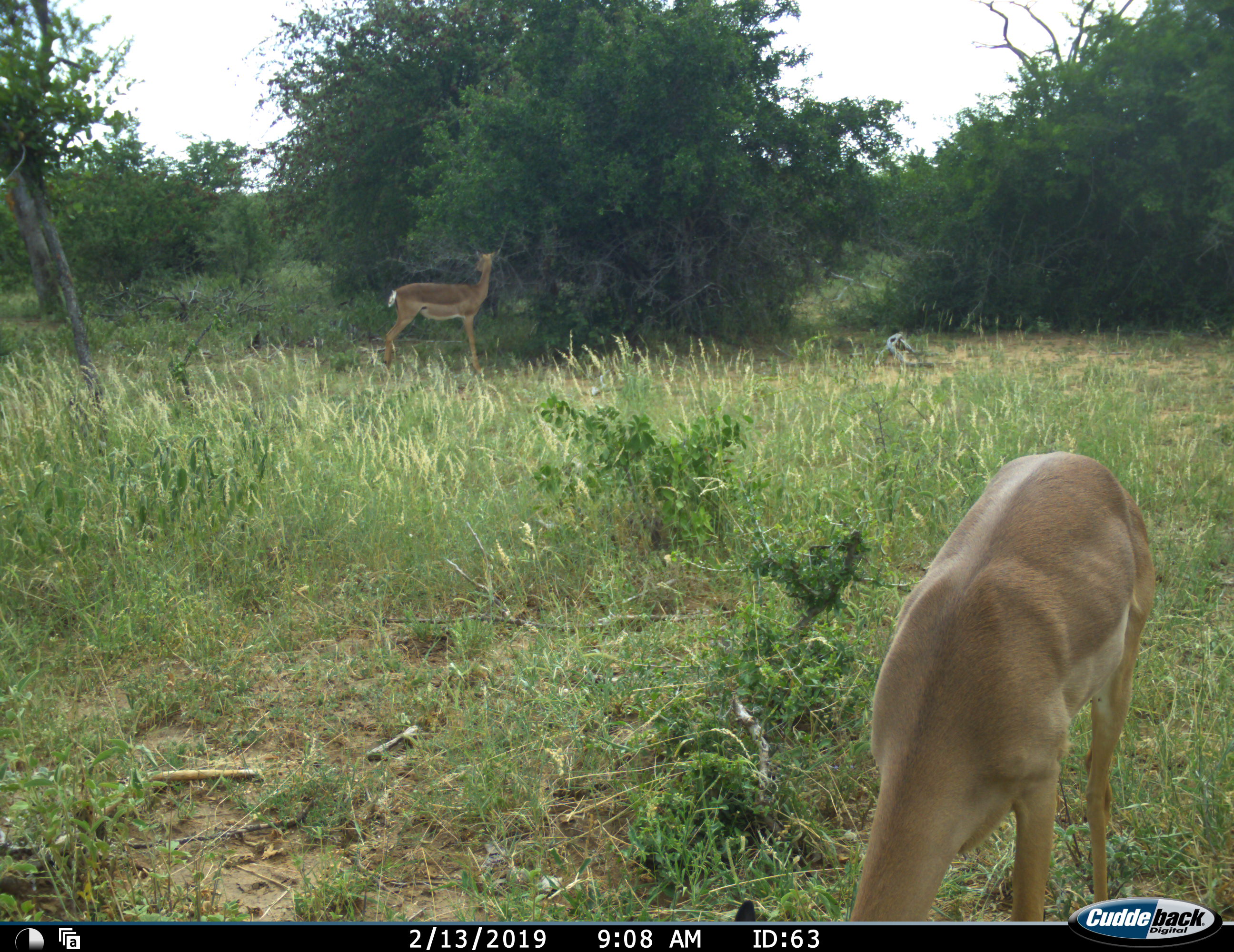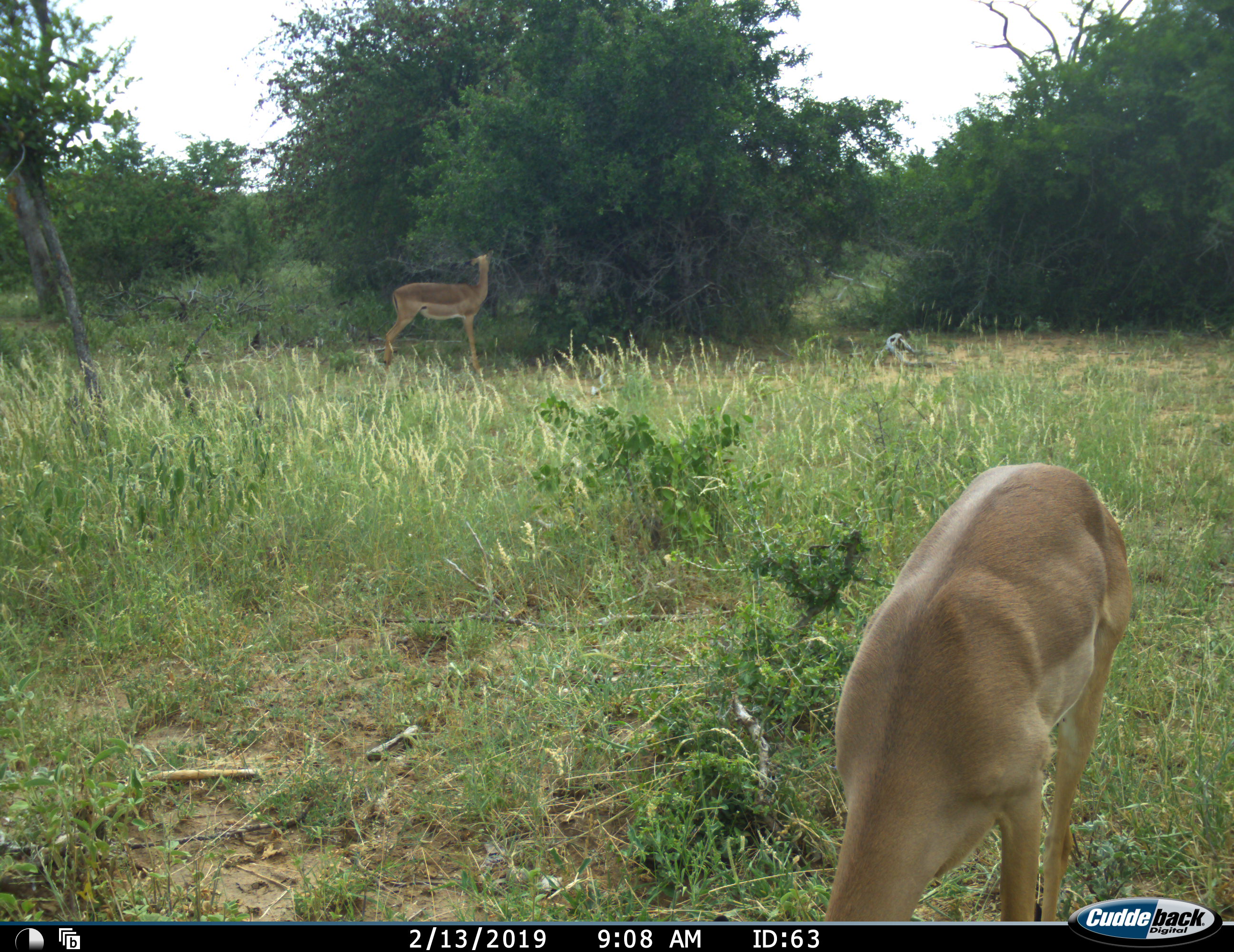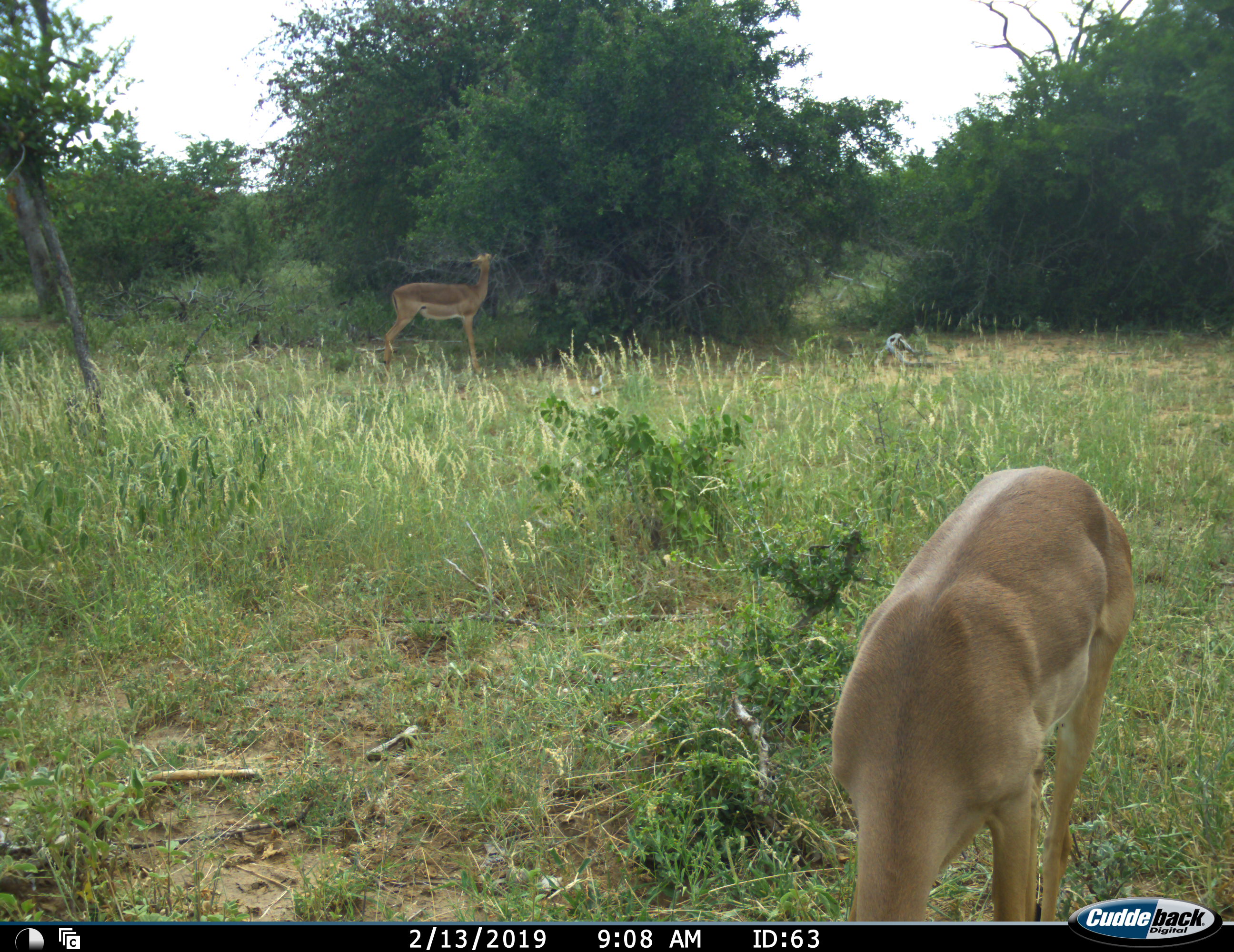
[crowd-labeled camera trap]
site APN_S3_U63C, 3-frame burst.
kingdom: Animalia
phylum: Chordata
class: Mammalia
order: Artiodactyla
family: Bovidae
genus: Aepyceros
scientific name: Aepyceros melampus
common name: impala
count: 2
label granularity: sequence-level